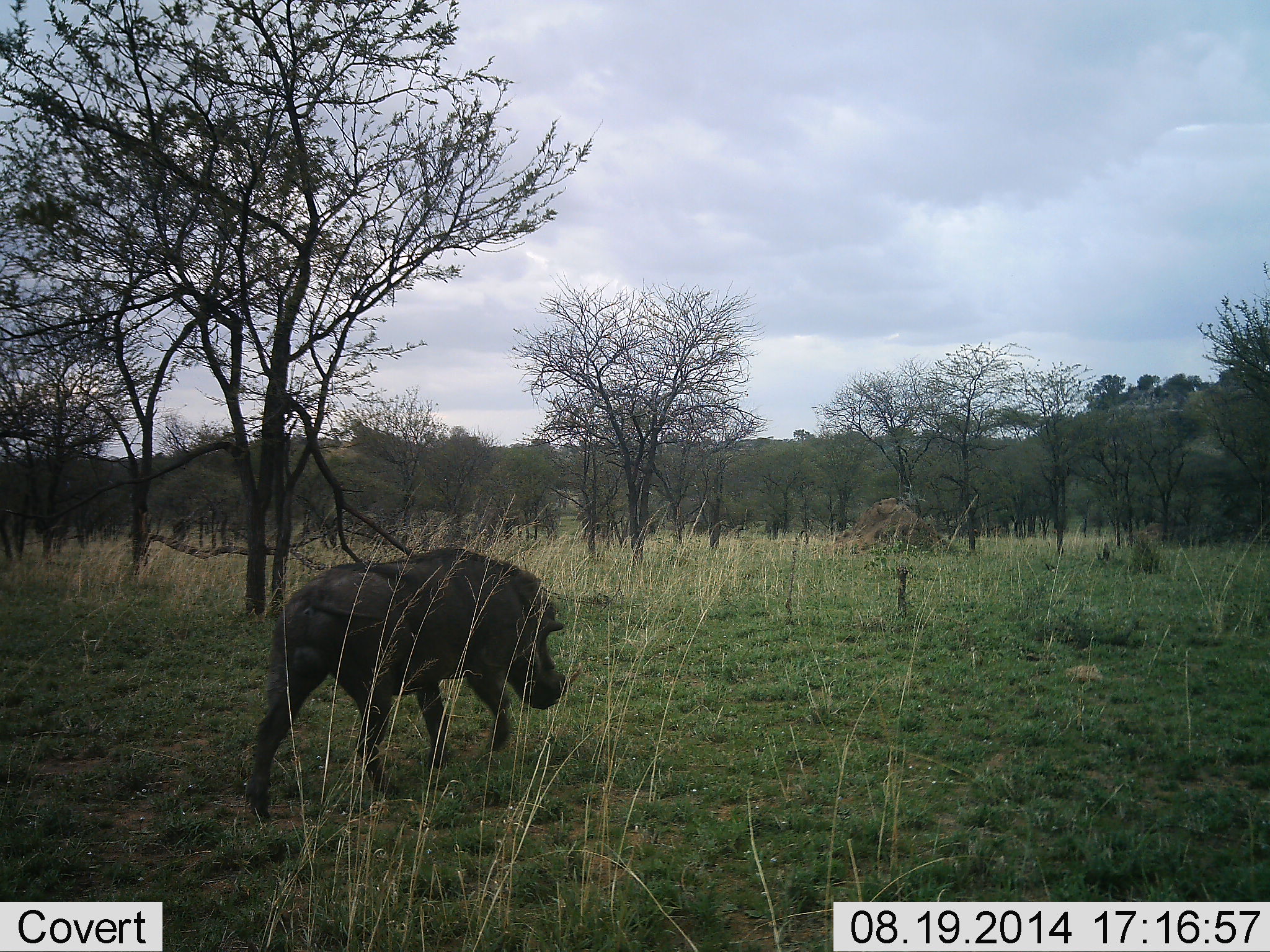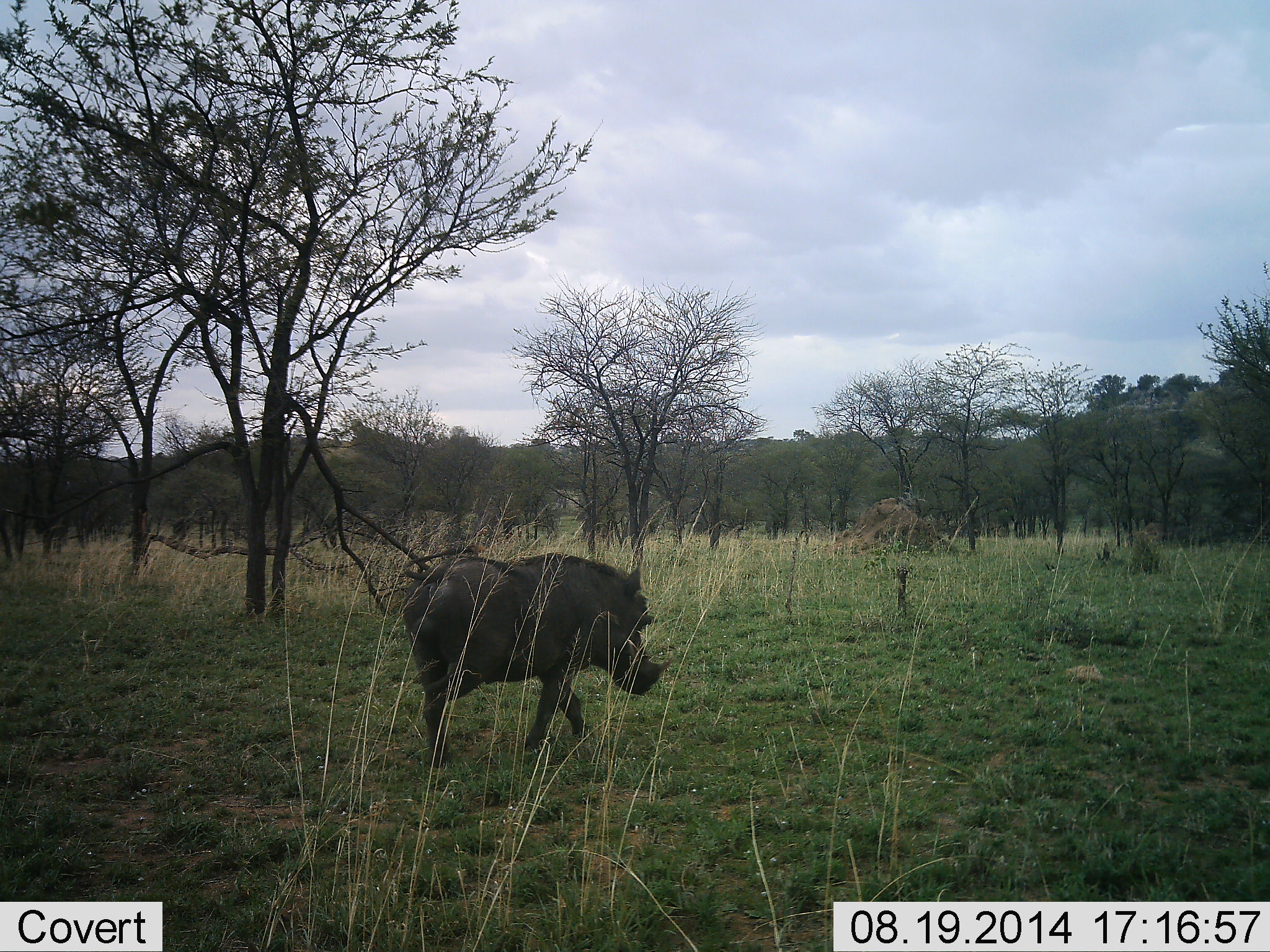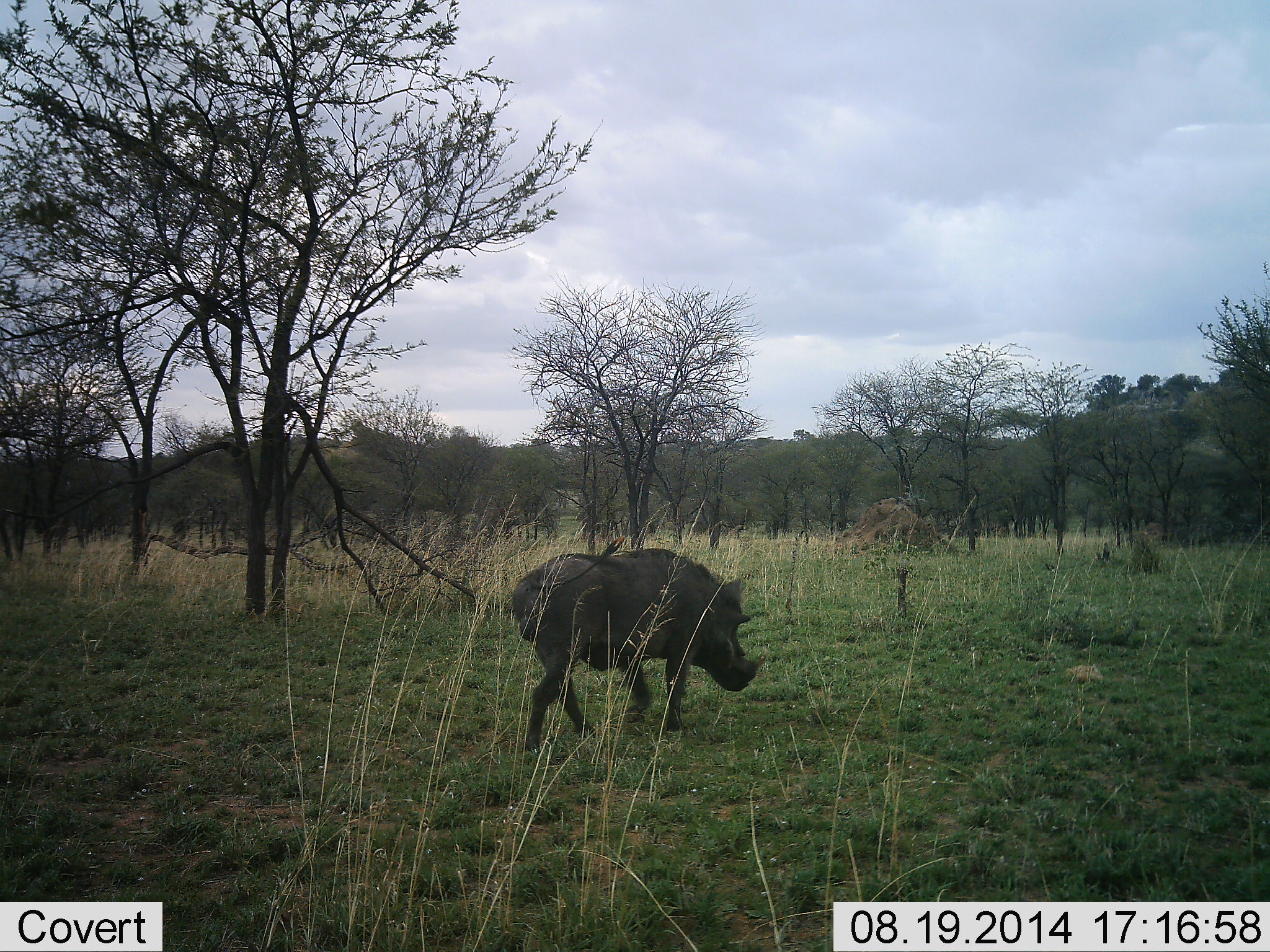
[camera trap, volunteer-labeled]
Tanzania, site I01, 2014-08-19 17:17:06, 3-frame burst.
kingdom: Animalia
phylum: Chordata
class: Mammalia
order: Artiodactyla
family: Suidae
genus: Phacochoerus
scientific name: Phacochoerus africanus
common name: warthog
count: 1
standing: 10%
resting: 0%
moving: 100%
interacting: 0%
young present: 0%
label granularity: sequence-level